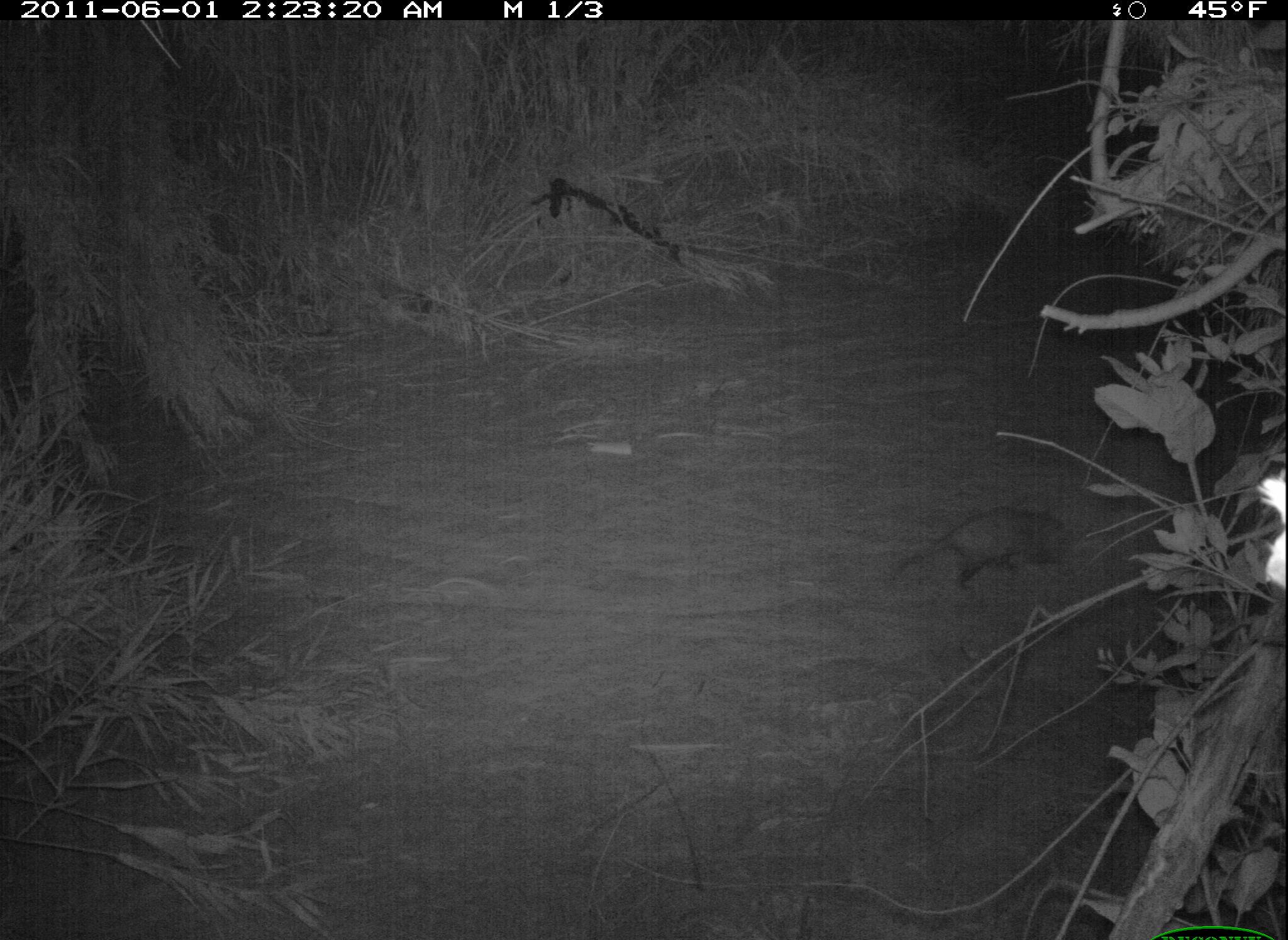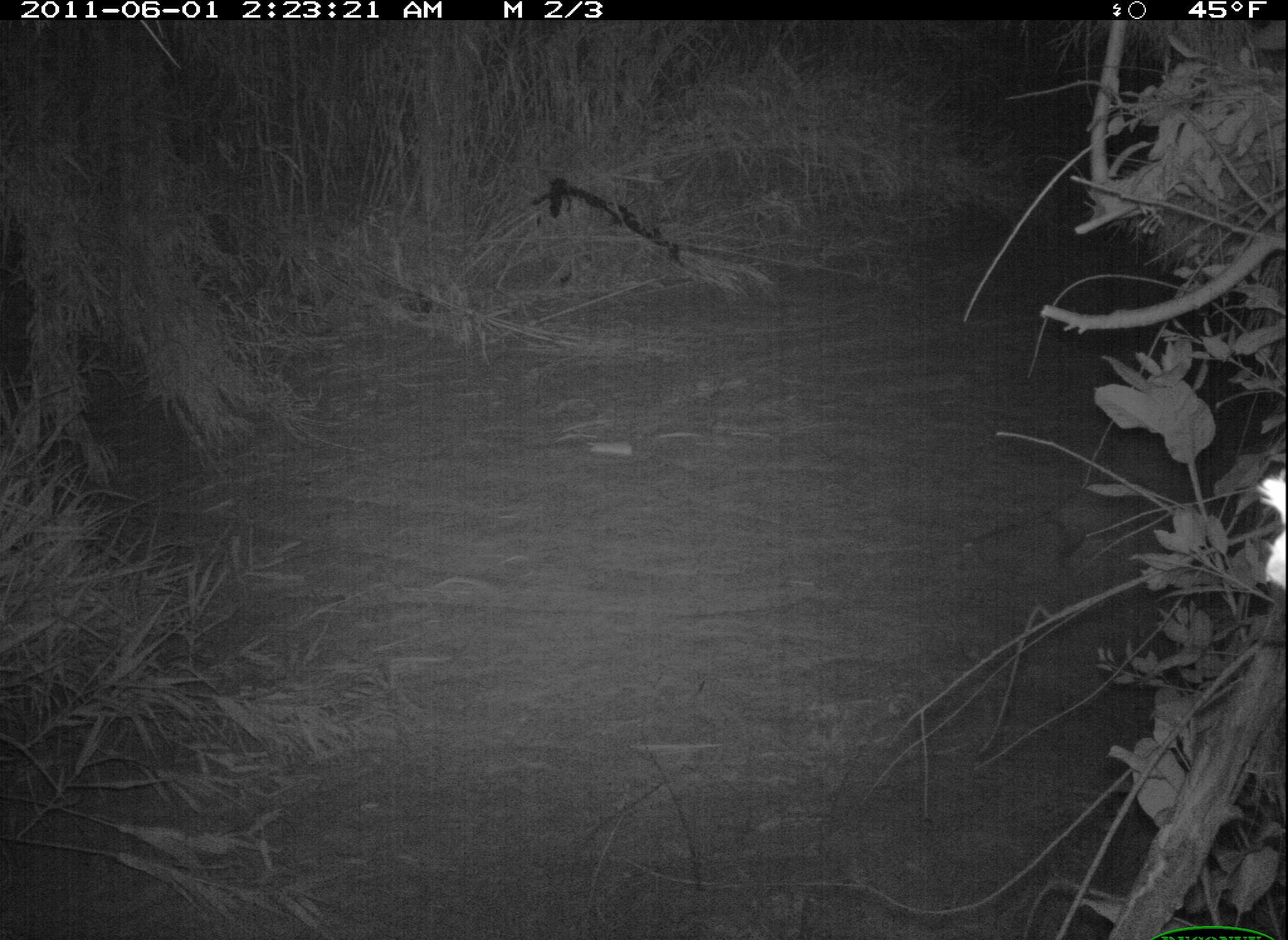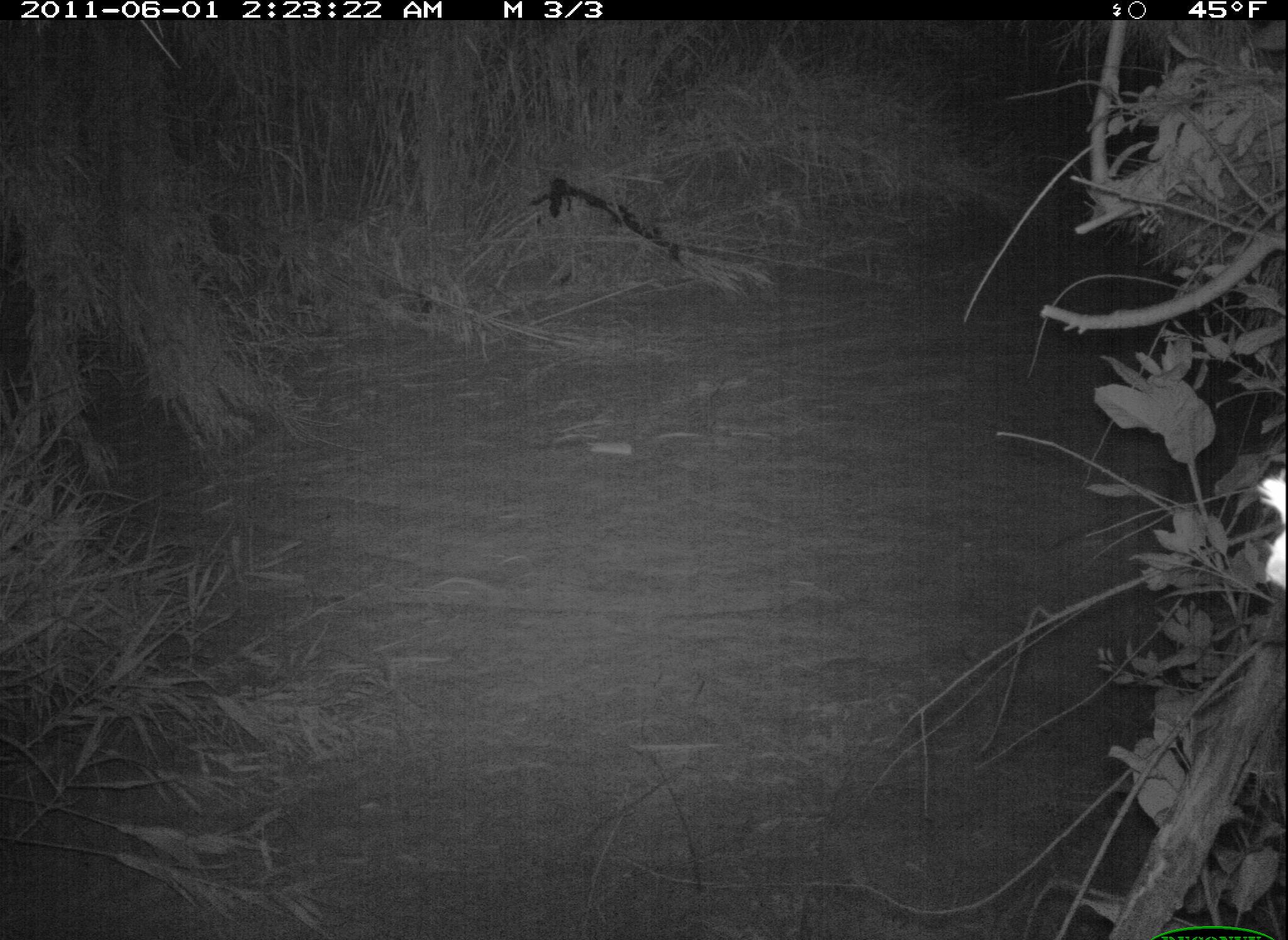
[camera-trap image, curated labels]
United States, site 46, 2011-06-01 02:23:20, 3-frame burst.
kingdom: Animalia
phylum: Chordata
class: Mammalia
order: Didelphimorphia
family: Didelphidae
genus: Didelphis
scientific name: Didelphis virginiana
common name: virginia opossum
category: opossum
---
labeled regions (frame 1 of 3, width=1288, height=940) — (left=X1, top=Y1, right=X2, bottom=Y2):
opossum: (left=874, top=488, right=1099, bottom=602)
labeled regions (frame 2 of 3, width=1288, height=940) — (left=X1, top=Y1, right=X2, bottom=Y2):
opossum: (left=943, top=480, right=1169, bottom=586)